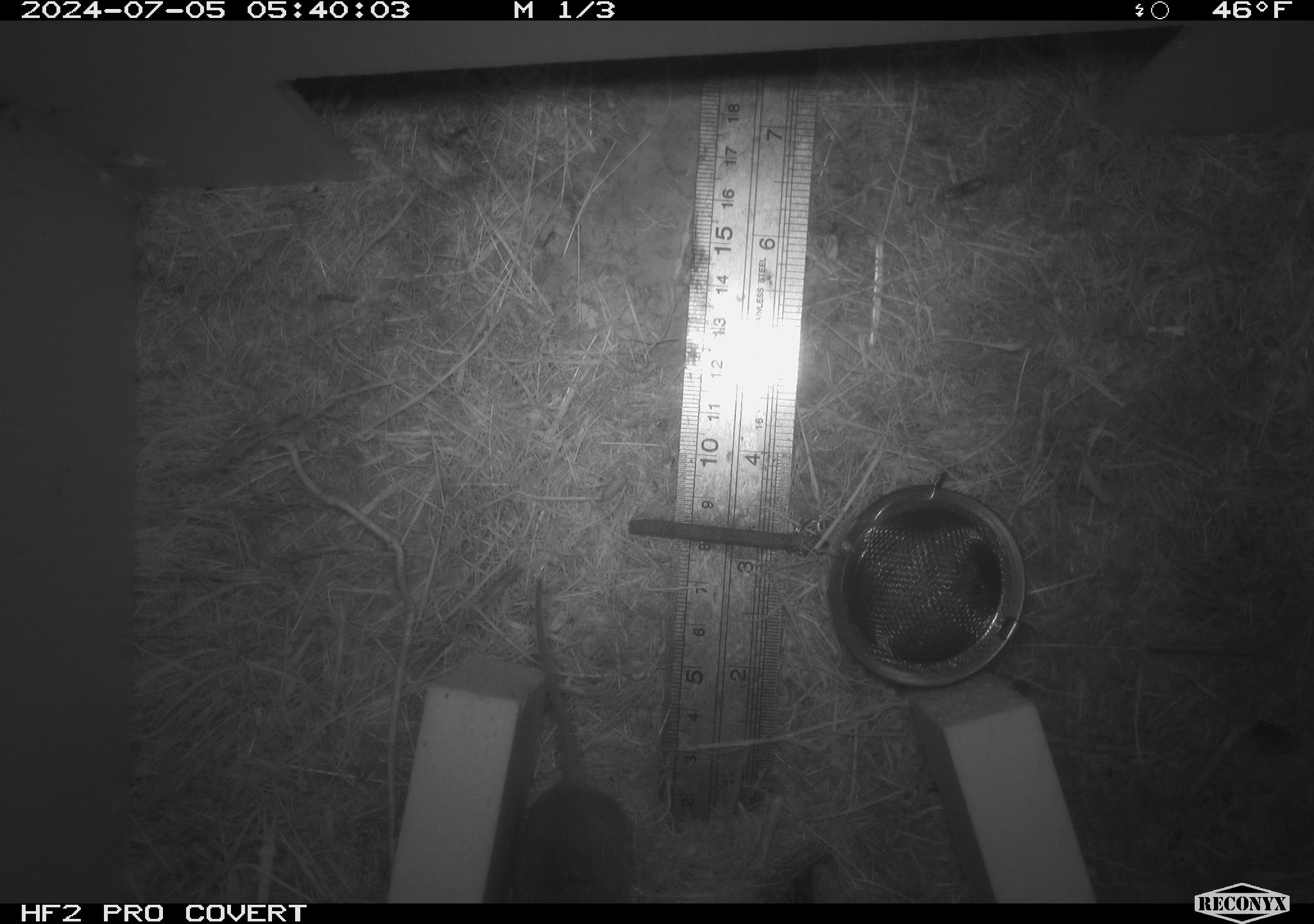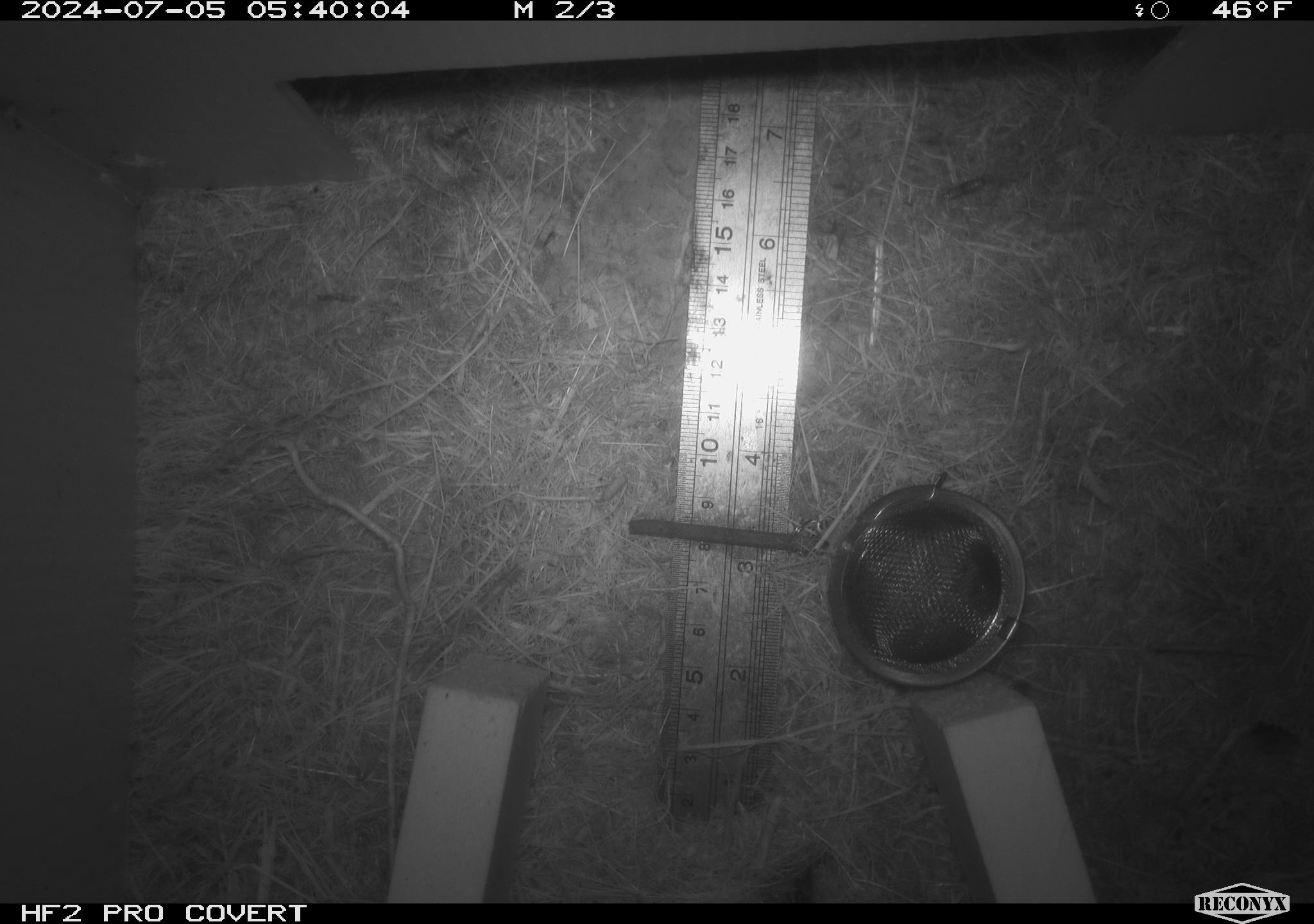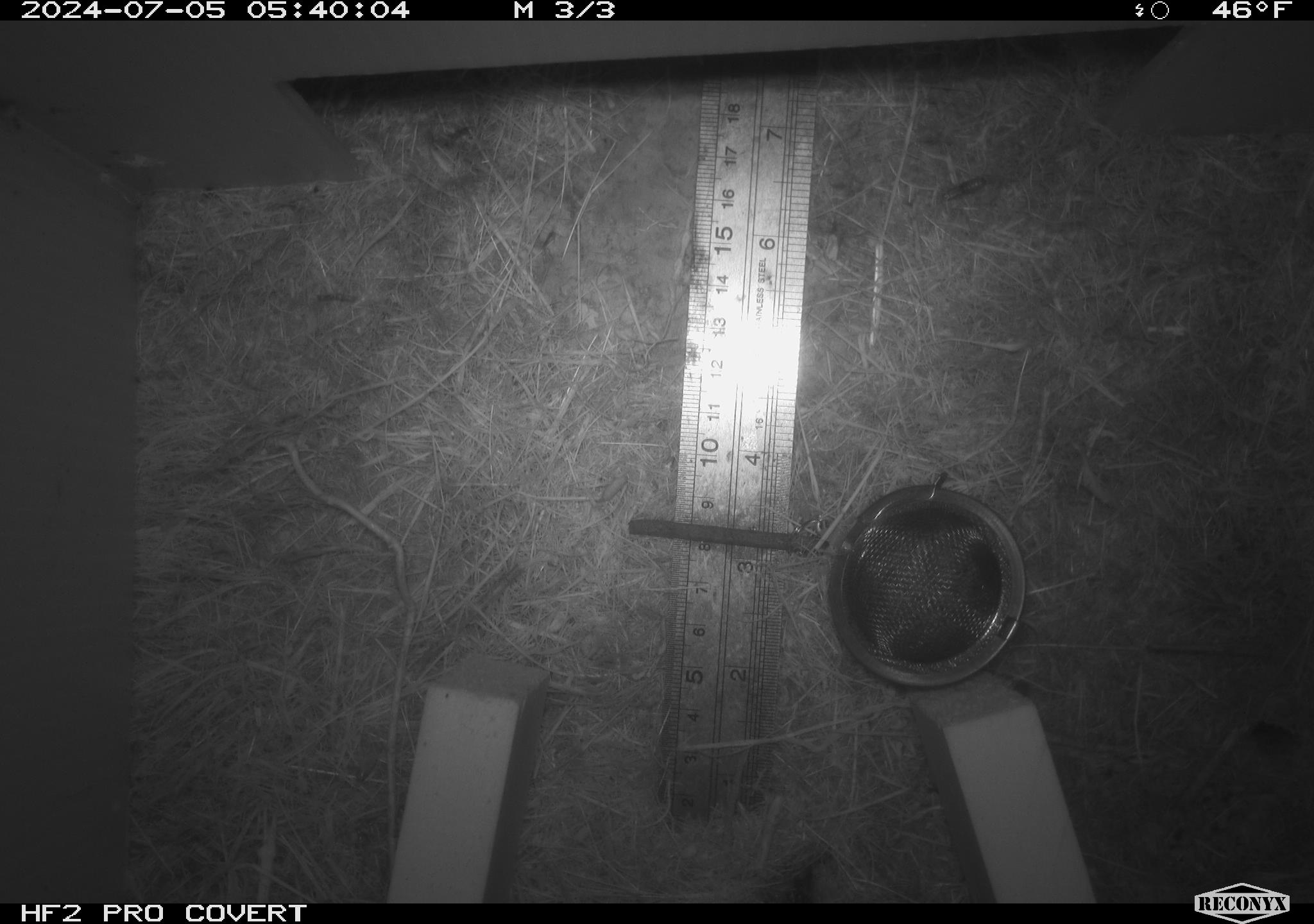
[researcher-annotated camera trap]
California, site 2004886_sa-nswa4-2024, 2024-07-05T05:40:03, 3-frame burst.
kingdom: Animalia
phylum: Chordata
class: Mammalia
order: Rodentia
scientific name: Rodentia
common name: mouse species